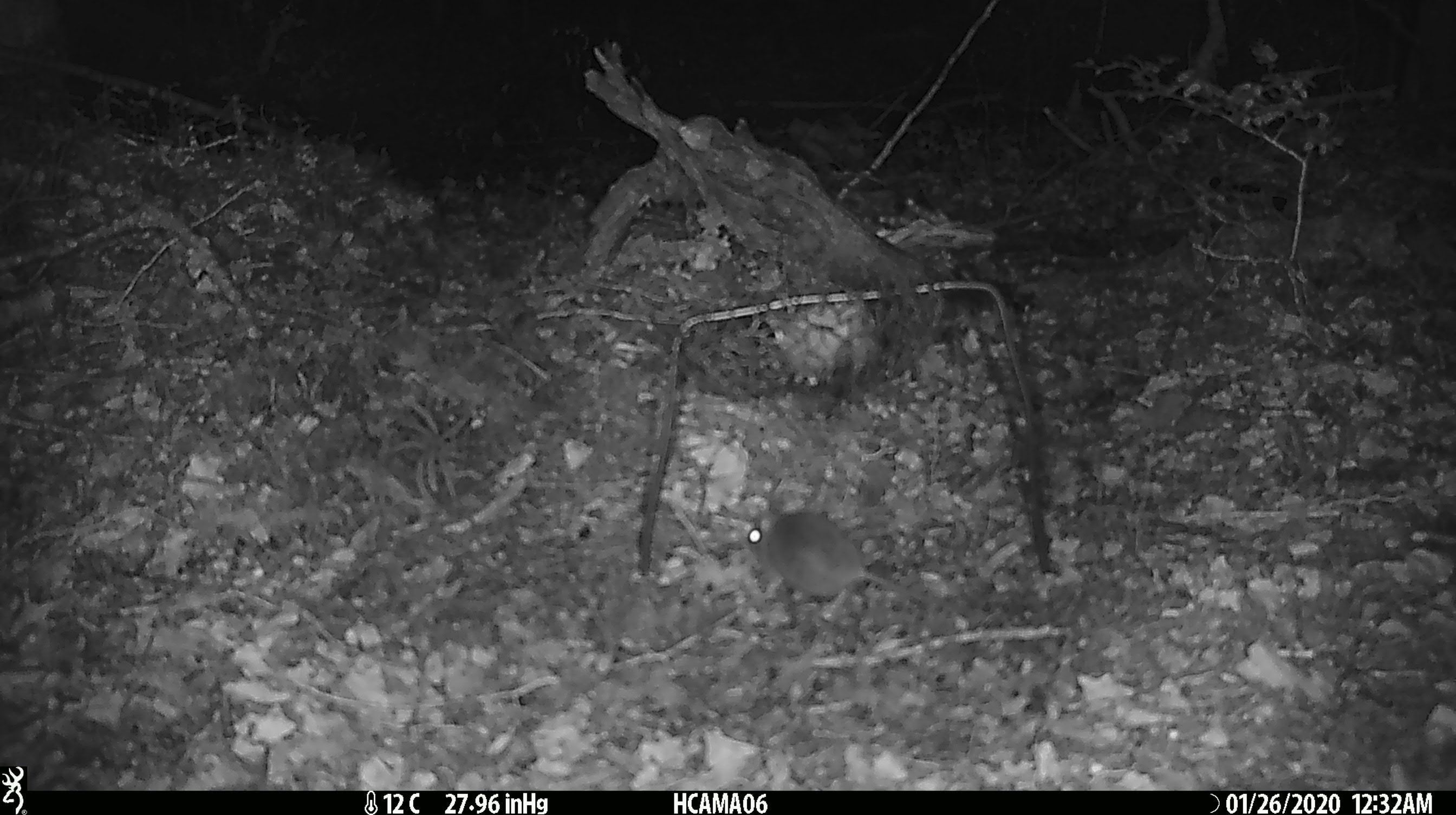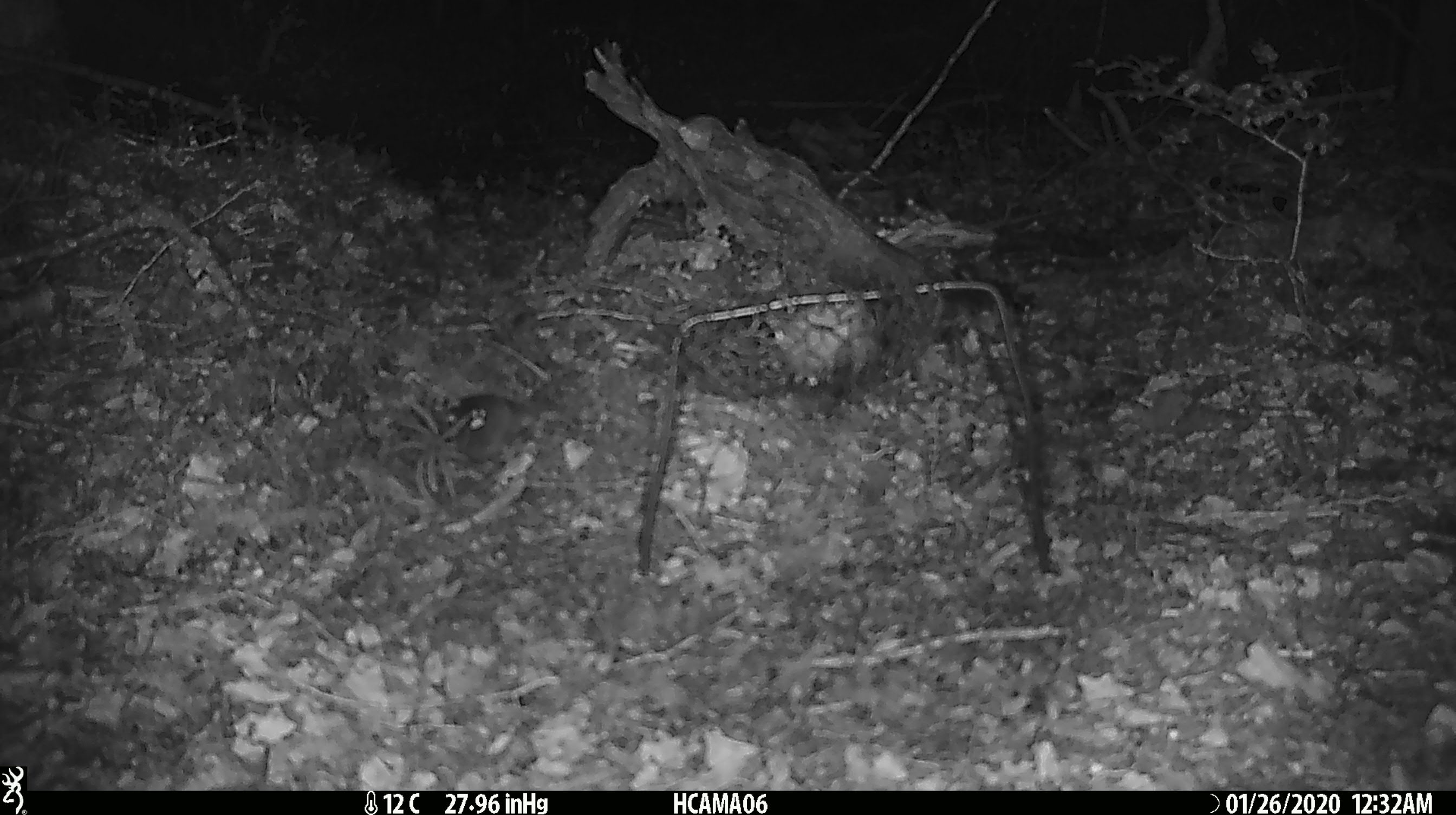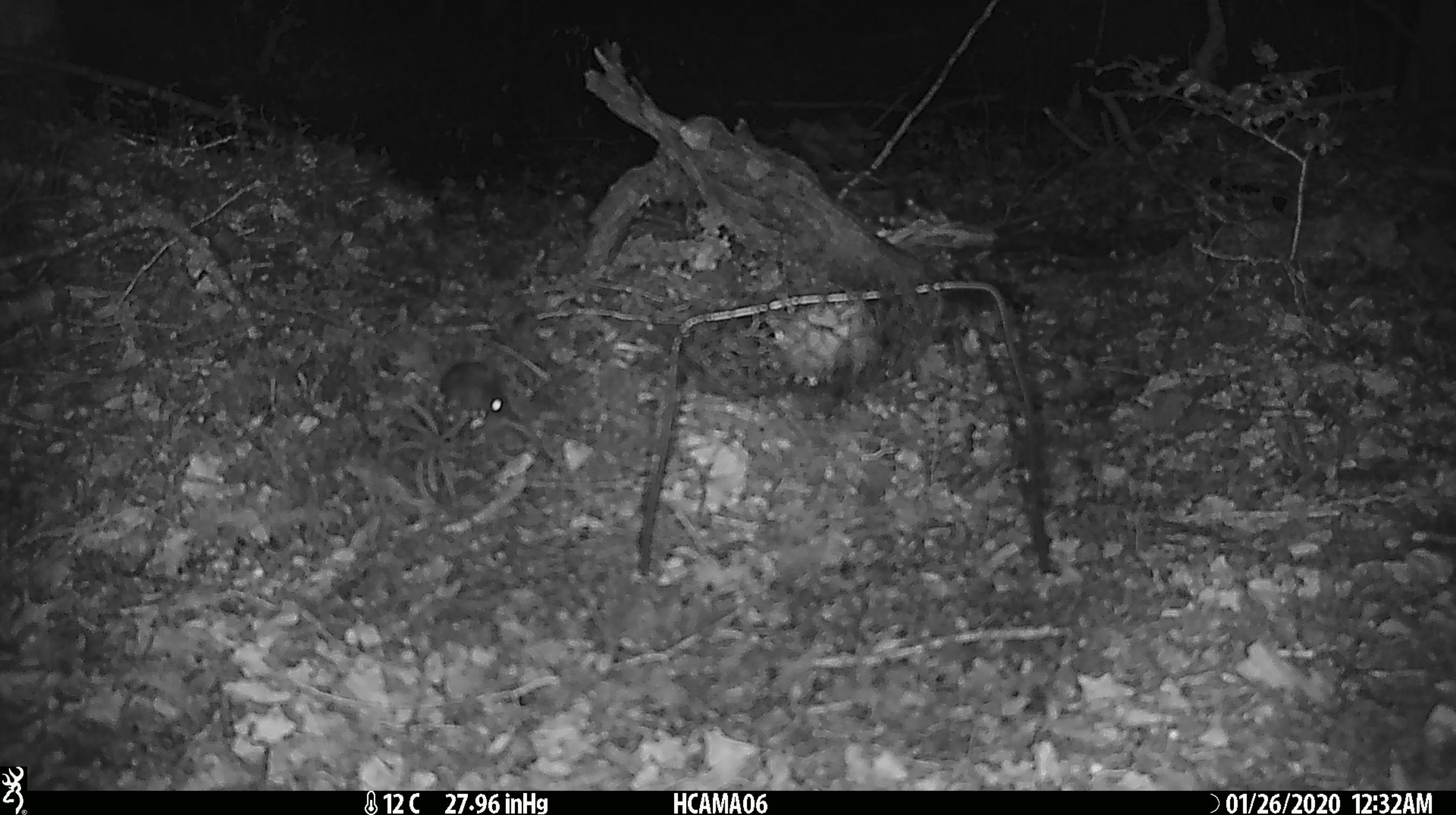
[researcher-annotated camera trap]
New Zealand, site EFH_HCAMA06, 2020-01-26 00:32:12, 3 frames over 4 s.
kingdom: Animalia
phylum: Chordata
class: Mammalia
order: Rodentia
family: Muridae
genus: Mus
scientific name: Mus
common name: mouse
Mouse (Mus).